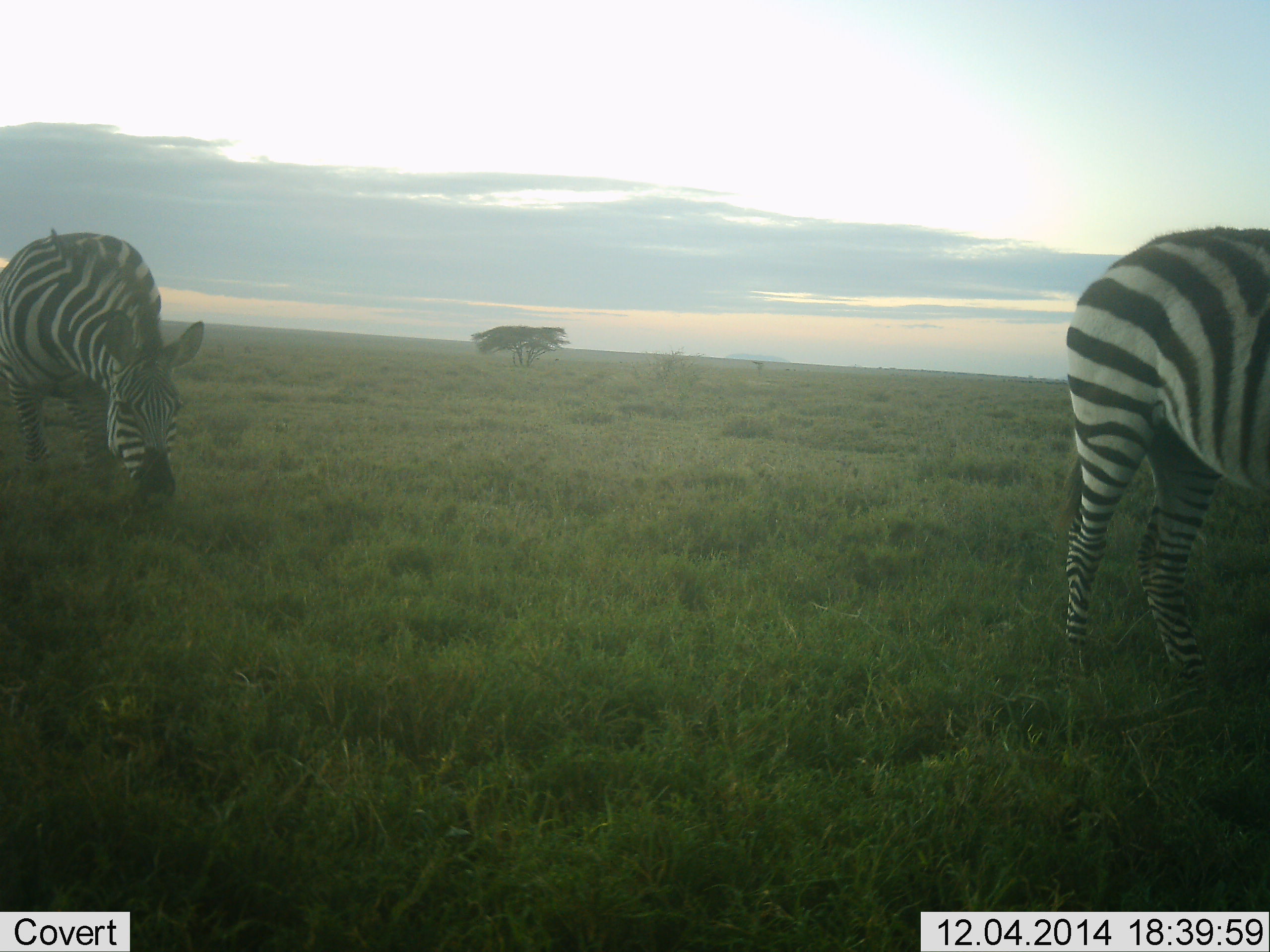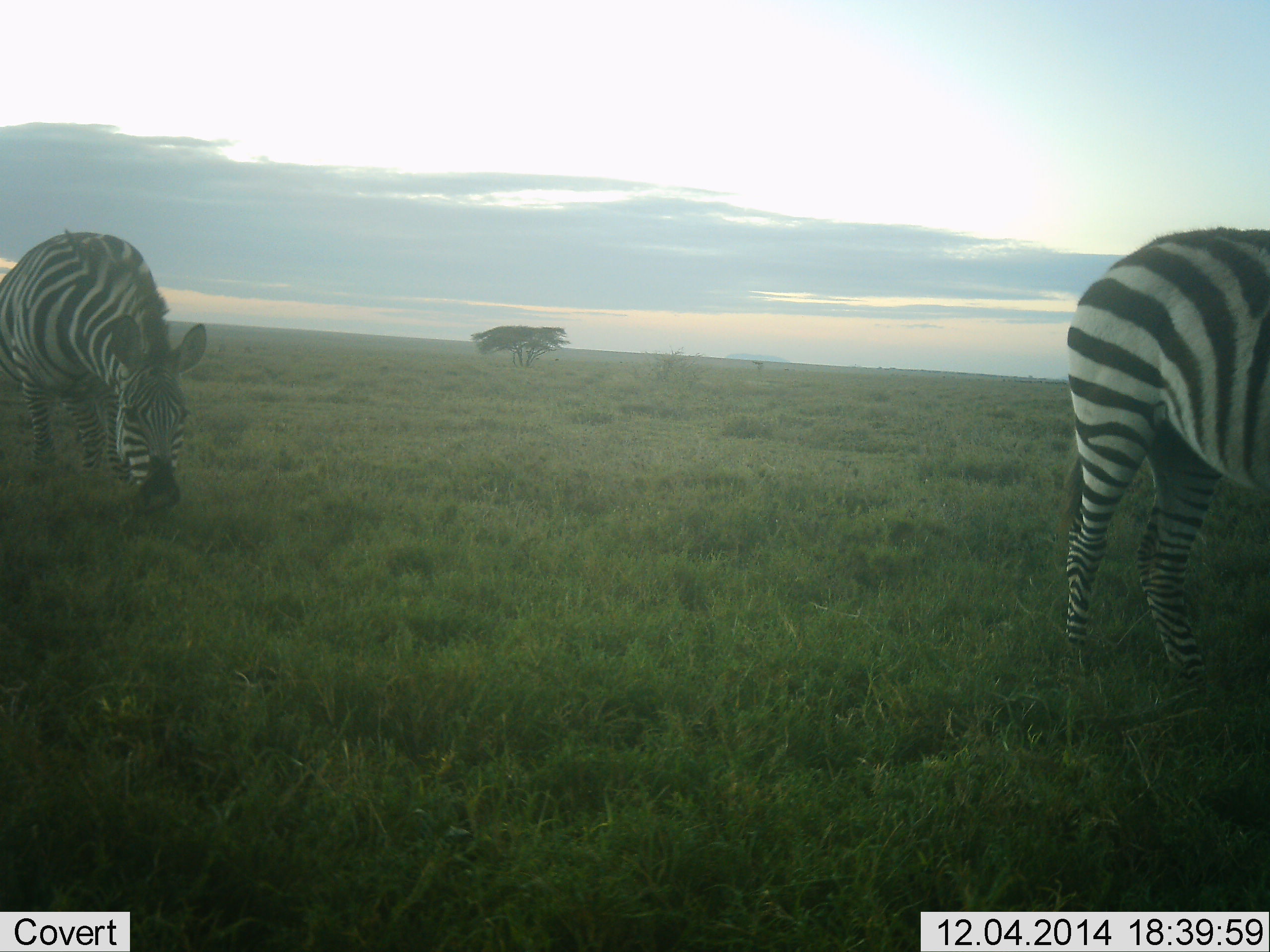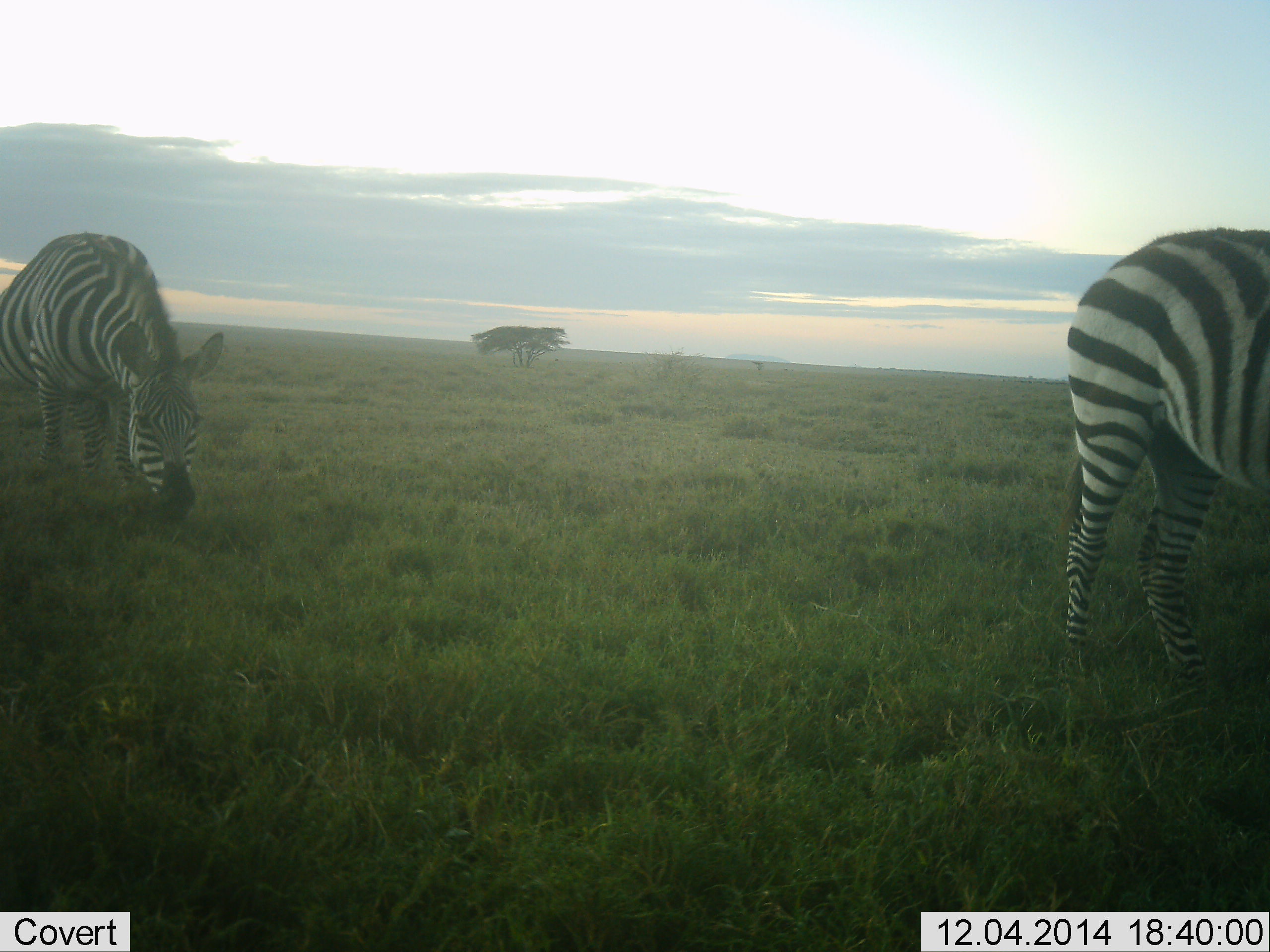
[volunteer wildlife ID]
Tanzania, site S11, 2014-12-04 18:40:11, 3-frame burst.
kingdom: Animalia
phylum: Chordata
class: Mammalia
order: Perissodactyla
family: Equidae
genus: Equus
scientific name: Equus quagga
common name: plains zebra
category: zebra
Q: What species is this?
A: Zebra (plains zebra) (Equus quagga).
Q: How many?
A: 2.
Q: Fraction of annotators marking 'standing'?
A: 30%.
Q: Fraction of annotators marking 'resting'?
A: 0%.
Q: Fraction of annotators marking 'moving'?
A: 10%.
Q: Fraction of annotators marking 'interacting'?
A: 0%.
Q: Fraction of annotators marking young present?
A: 0%.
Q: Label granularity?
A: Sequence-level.